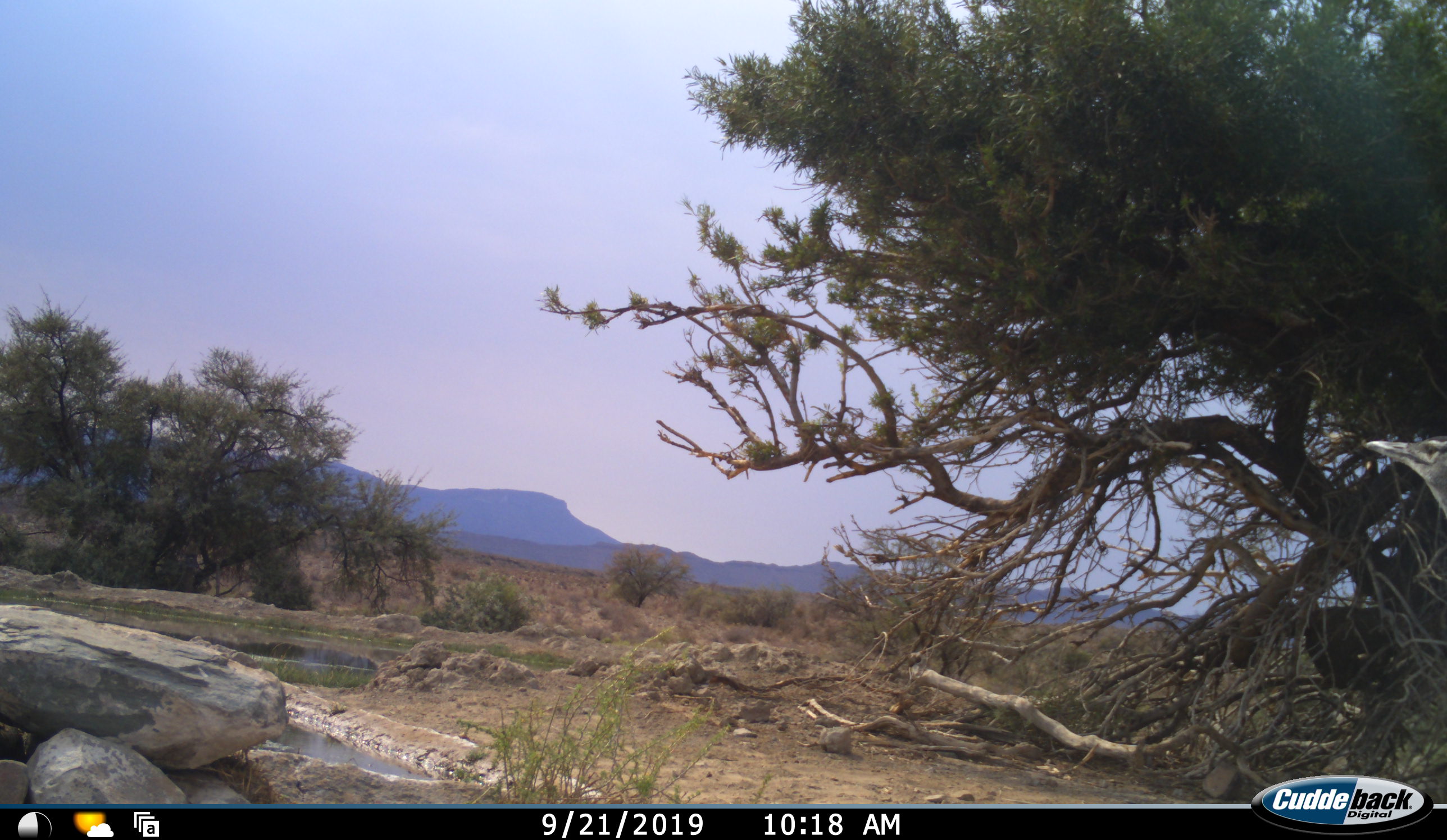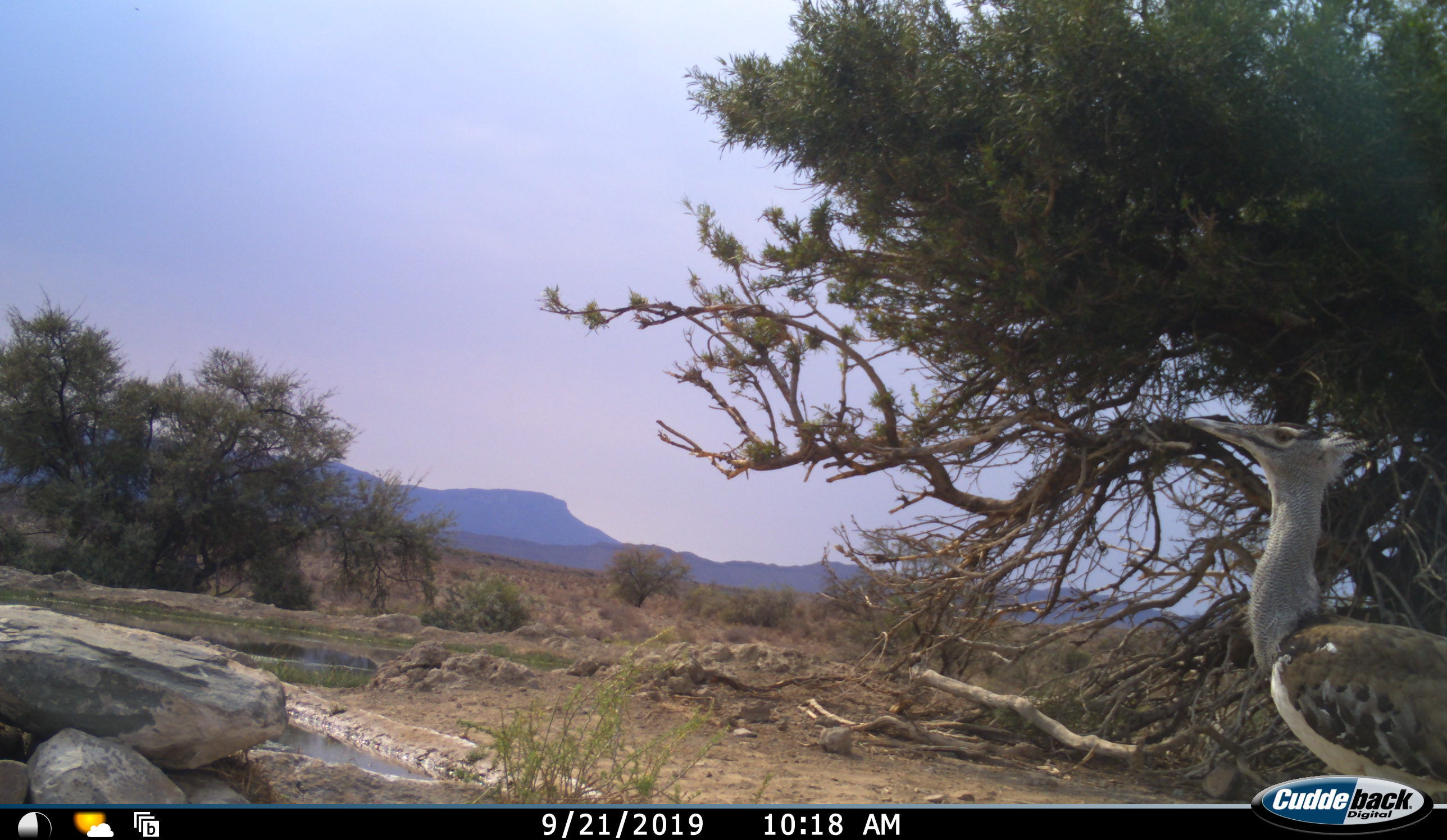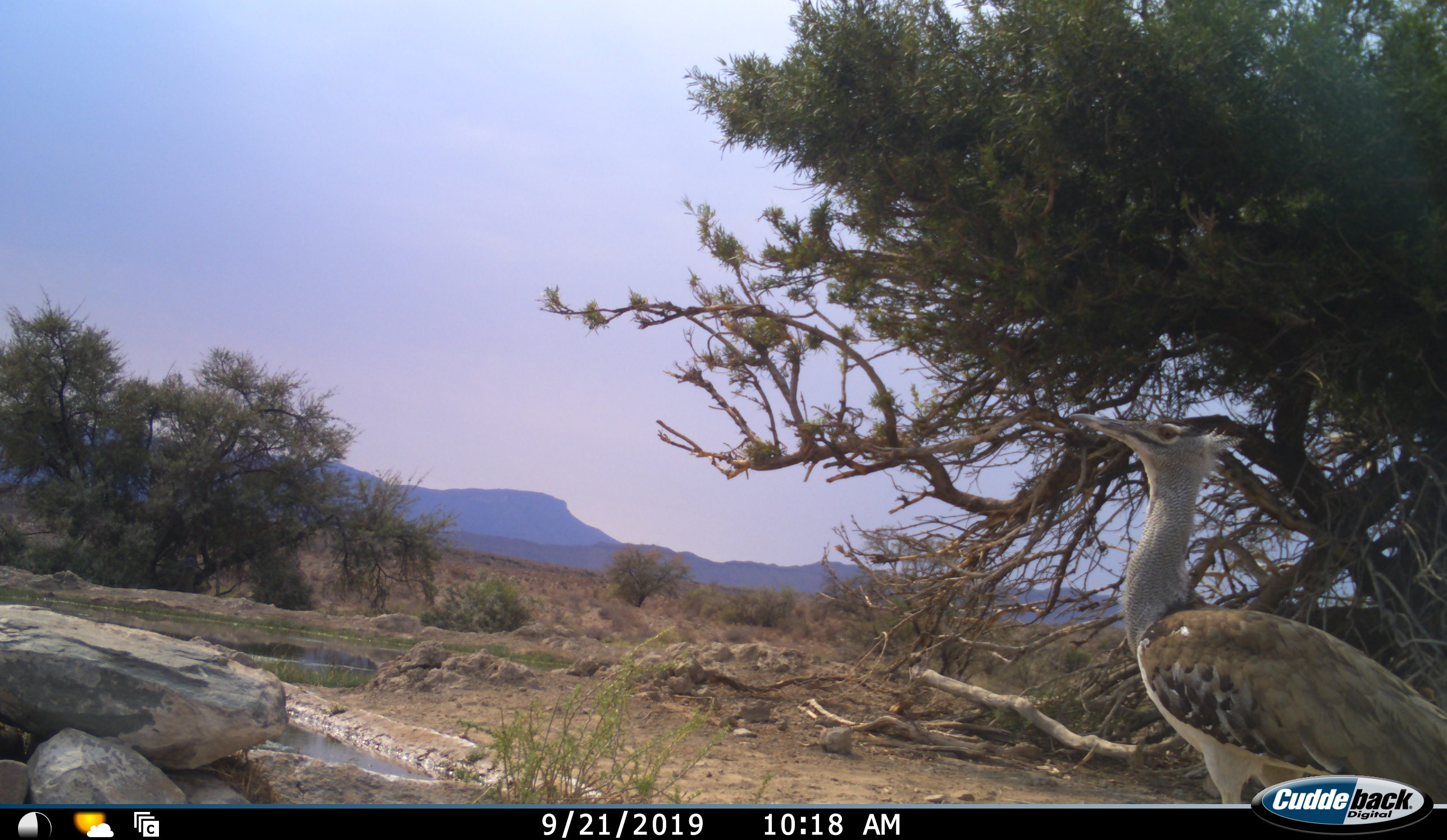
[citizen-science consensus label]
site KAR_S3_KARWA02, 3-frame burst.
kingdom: Animalia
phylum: Chordata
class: Aves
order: Otidiformes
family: Otididae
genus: Ardeotis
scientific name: Ardeotis kori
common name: kori bustard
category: bustardkori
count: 1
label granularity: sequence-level